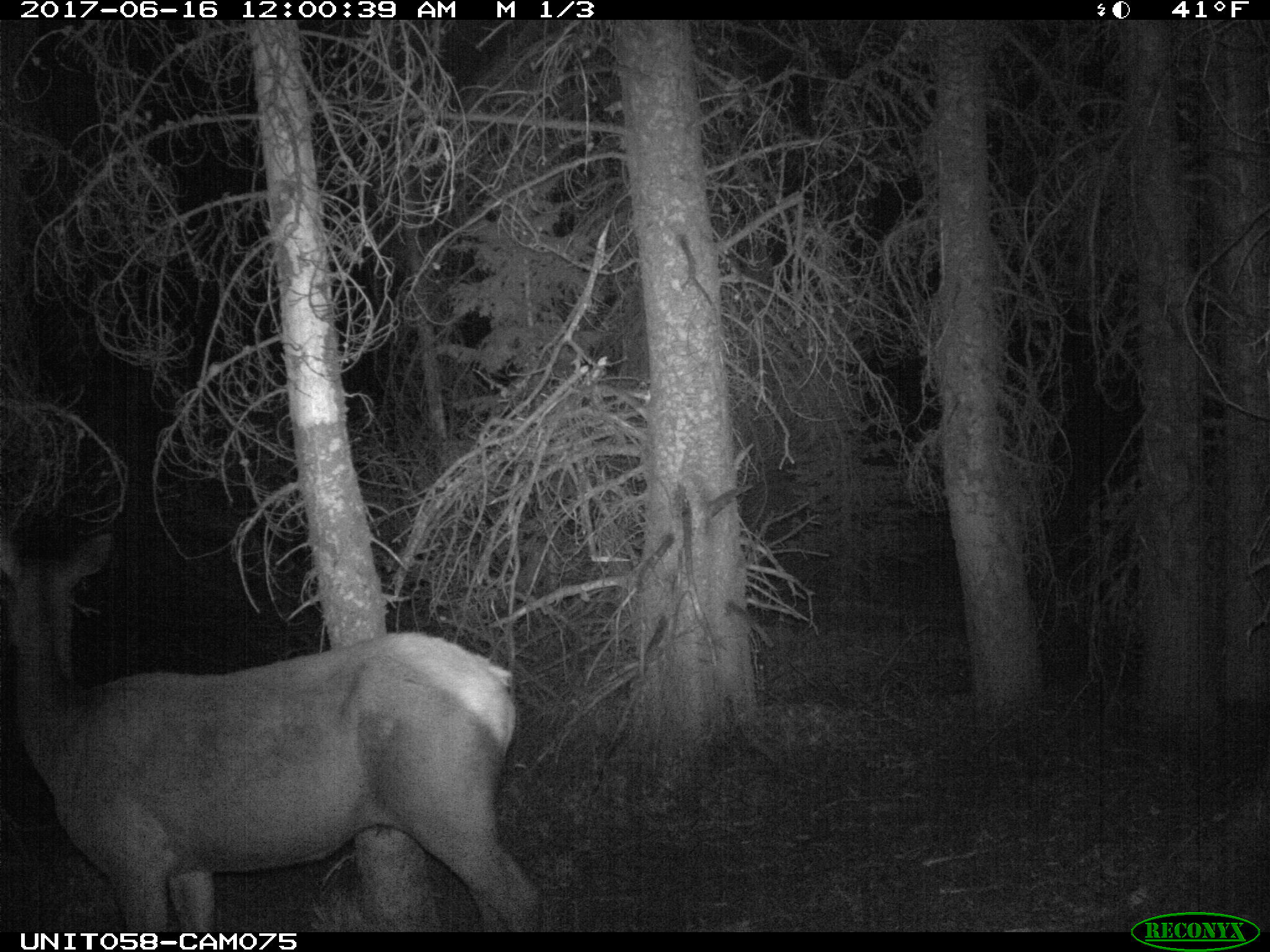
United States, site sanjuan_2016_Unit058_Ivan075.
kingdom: Animalia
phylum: Chordata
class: Mammalia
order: Artiodactyla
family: Cervidae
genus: Cervus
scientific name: Cervus elaphus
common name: red deer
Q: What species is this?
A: Cervus elaphus (red deer).